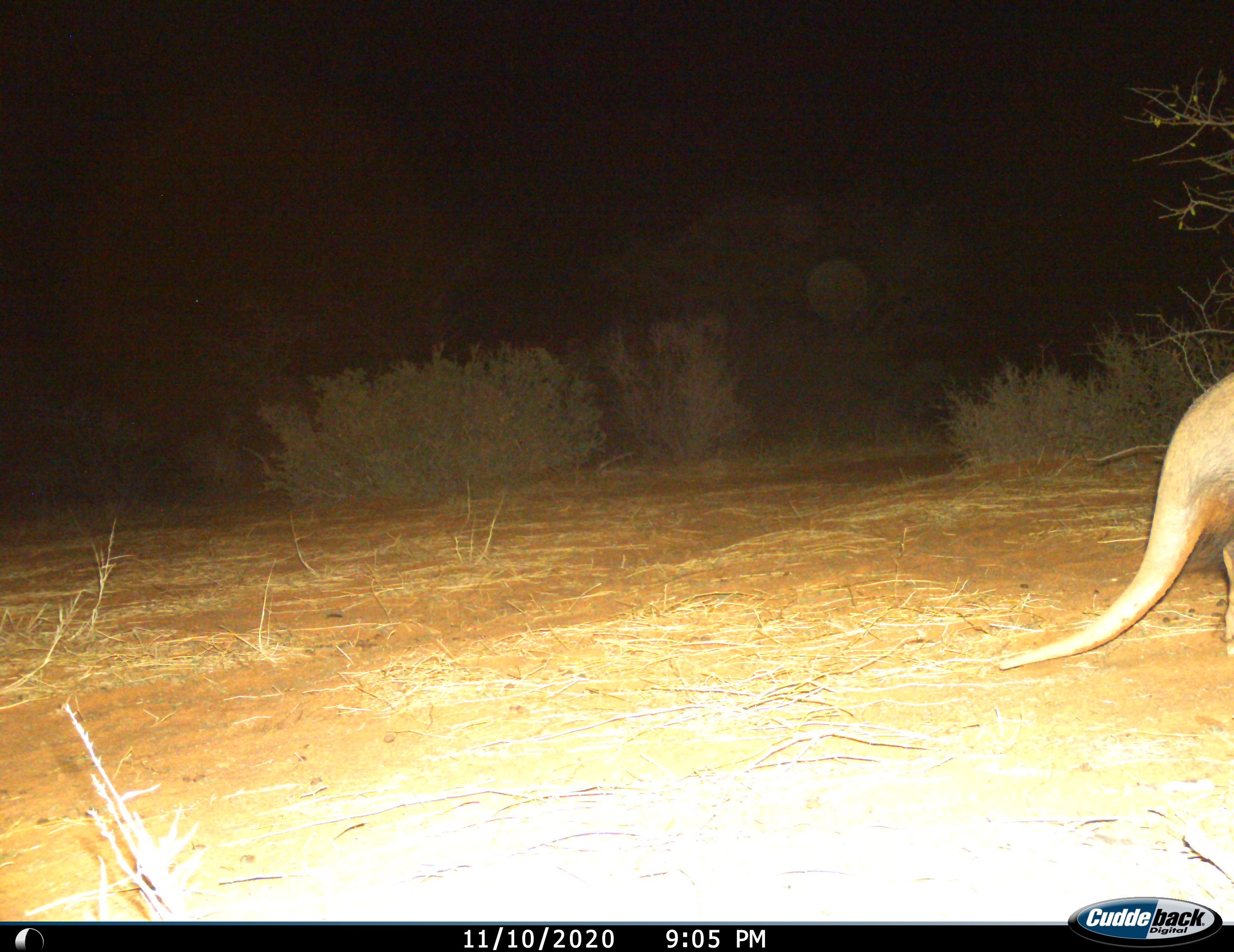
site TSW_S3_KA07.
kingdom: Animalia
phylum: Chordata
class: Mammalia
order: Tubulidentata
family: Orycteropodidae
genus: Orycteropus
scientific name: Orycteropus afer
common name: aardvark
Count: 1.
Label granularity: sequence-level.